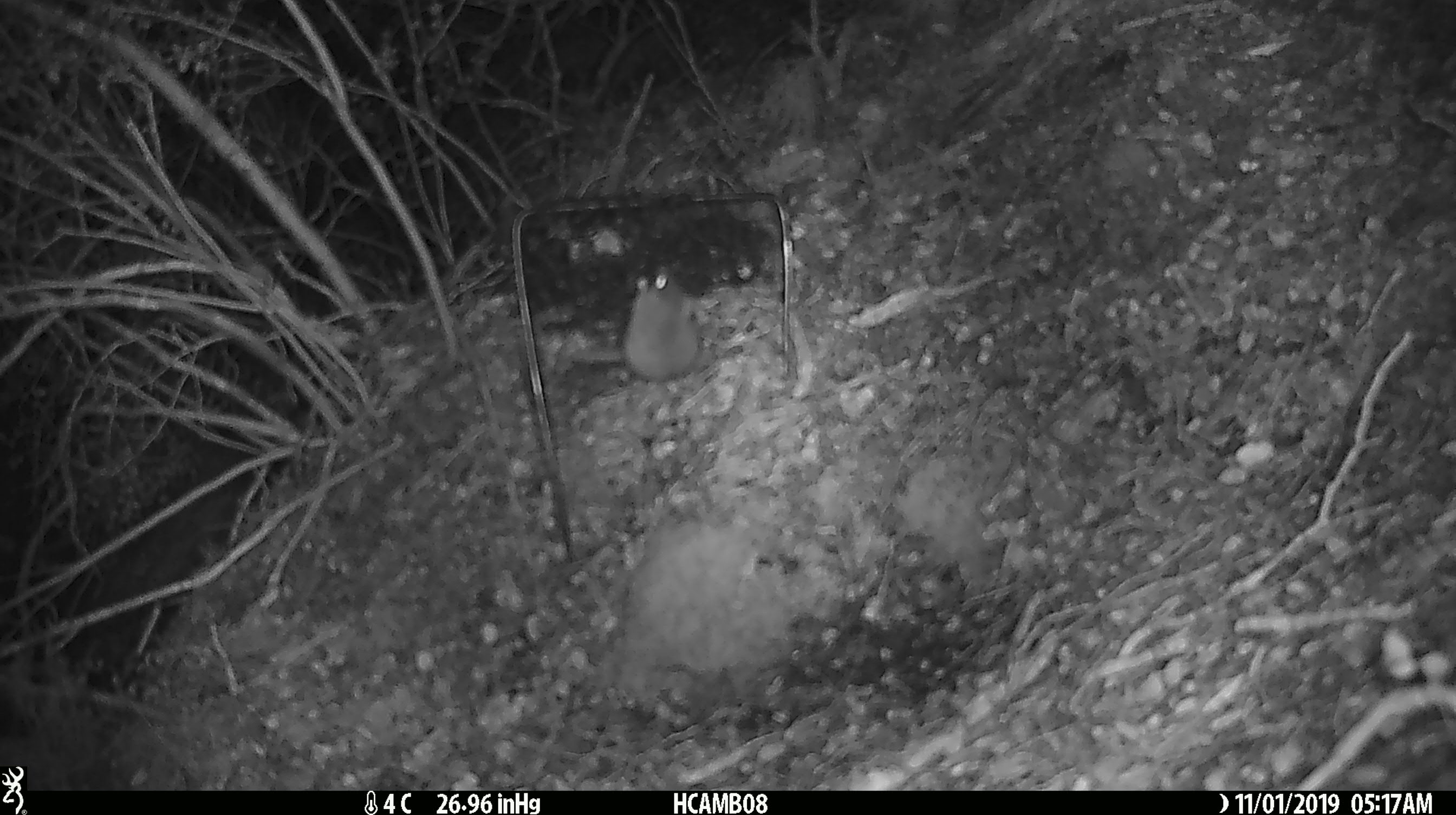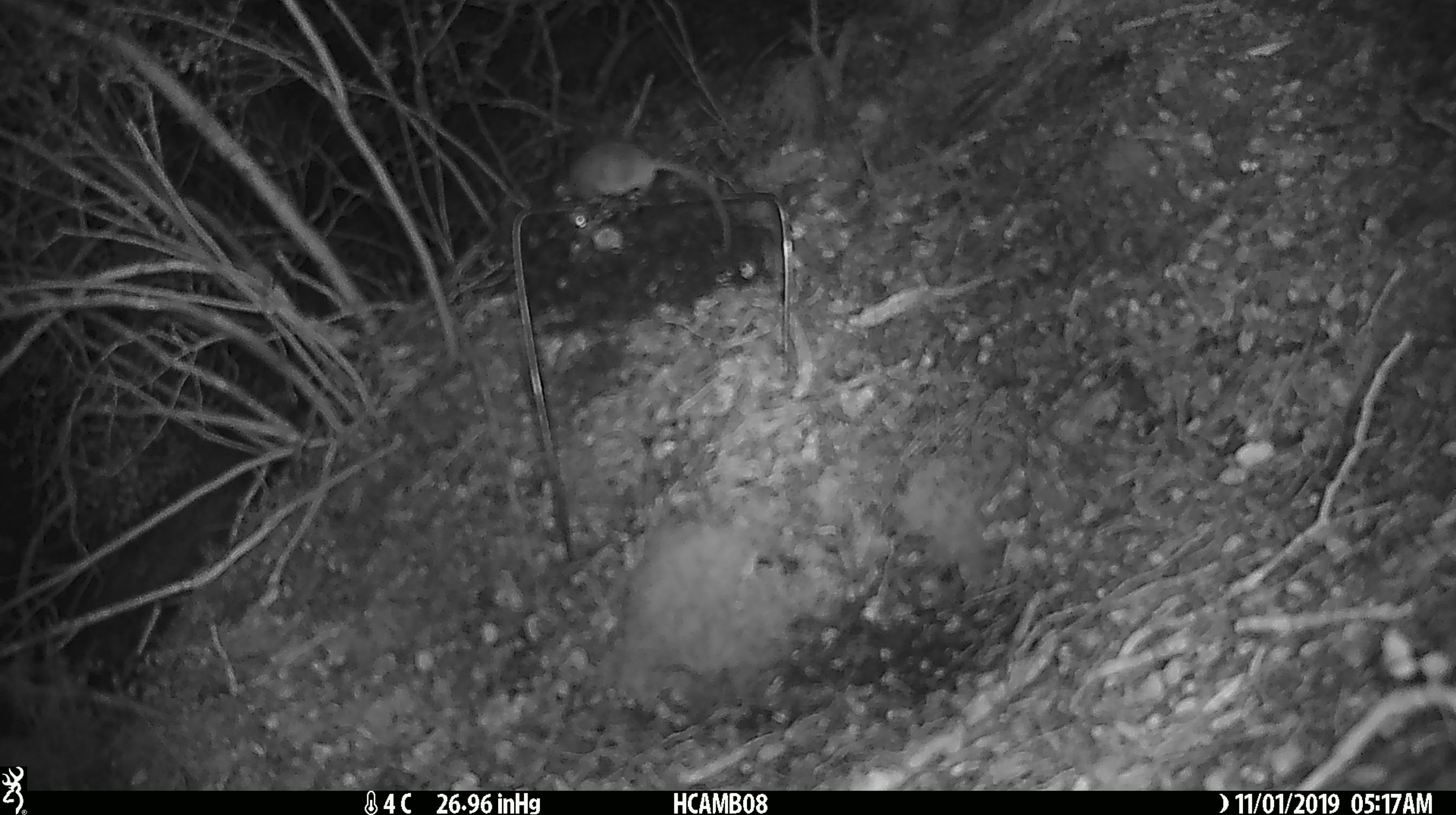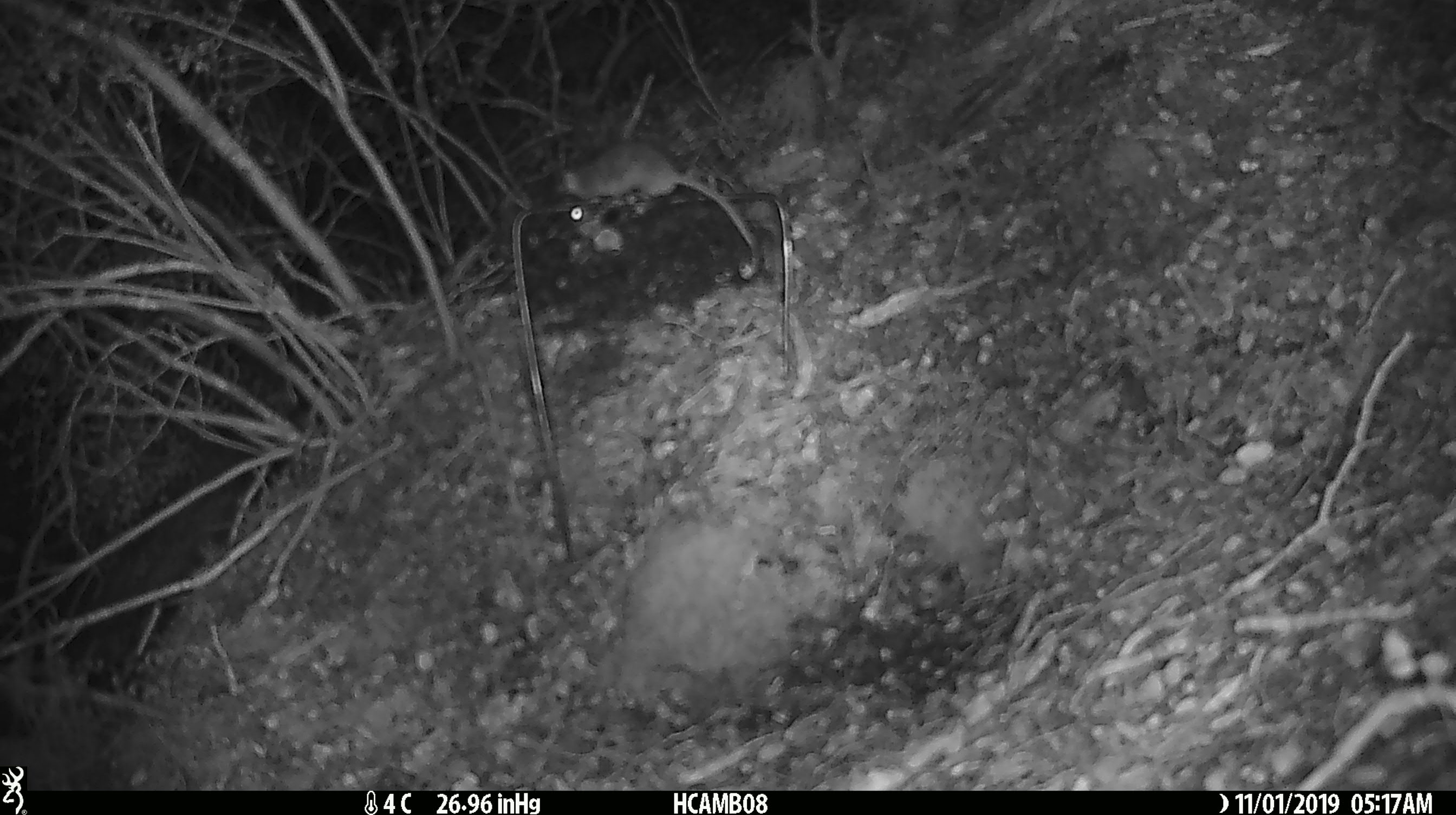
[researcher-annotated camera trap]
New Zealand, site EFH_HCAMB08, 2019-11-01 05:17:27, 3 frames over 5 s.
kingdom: Animalia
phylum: Chordata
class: Mammalia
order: Rodentia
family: Muridae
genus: Mus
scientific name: Mus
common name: mouse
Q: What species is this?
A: Mouse (Mus).